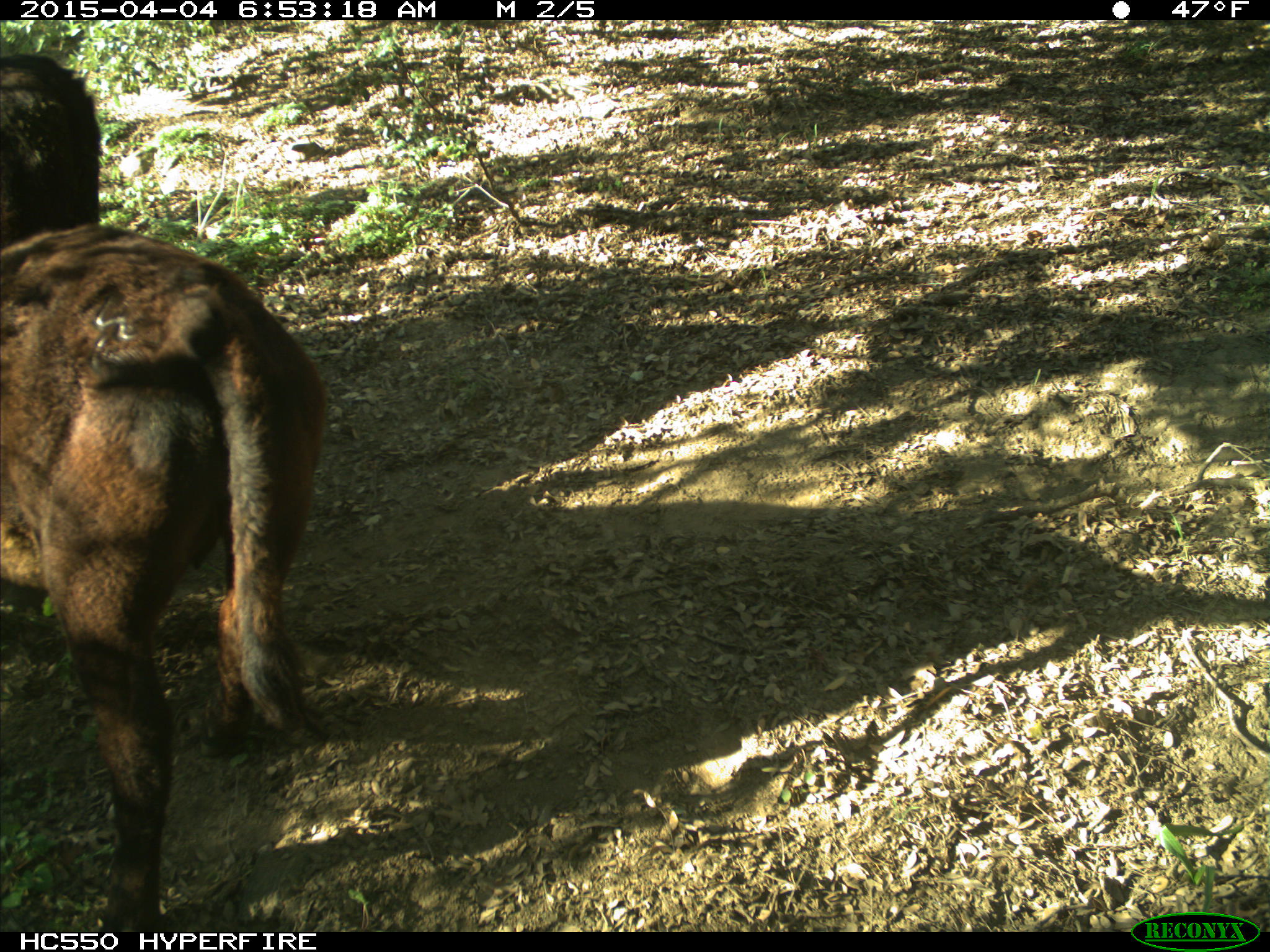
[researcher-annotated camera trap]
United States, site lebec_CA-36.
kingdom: Animalia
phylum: Chordata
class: Mammalia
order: Artiodactyla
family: Bovidae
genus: Bos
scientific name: Bos taurus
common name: domestic cow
Bos taurus (domestic cow).